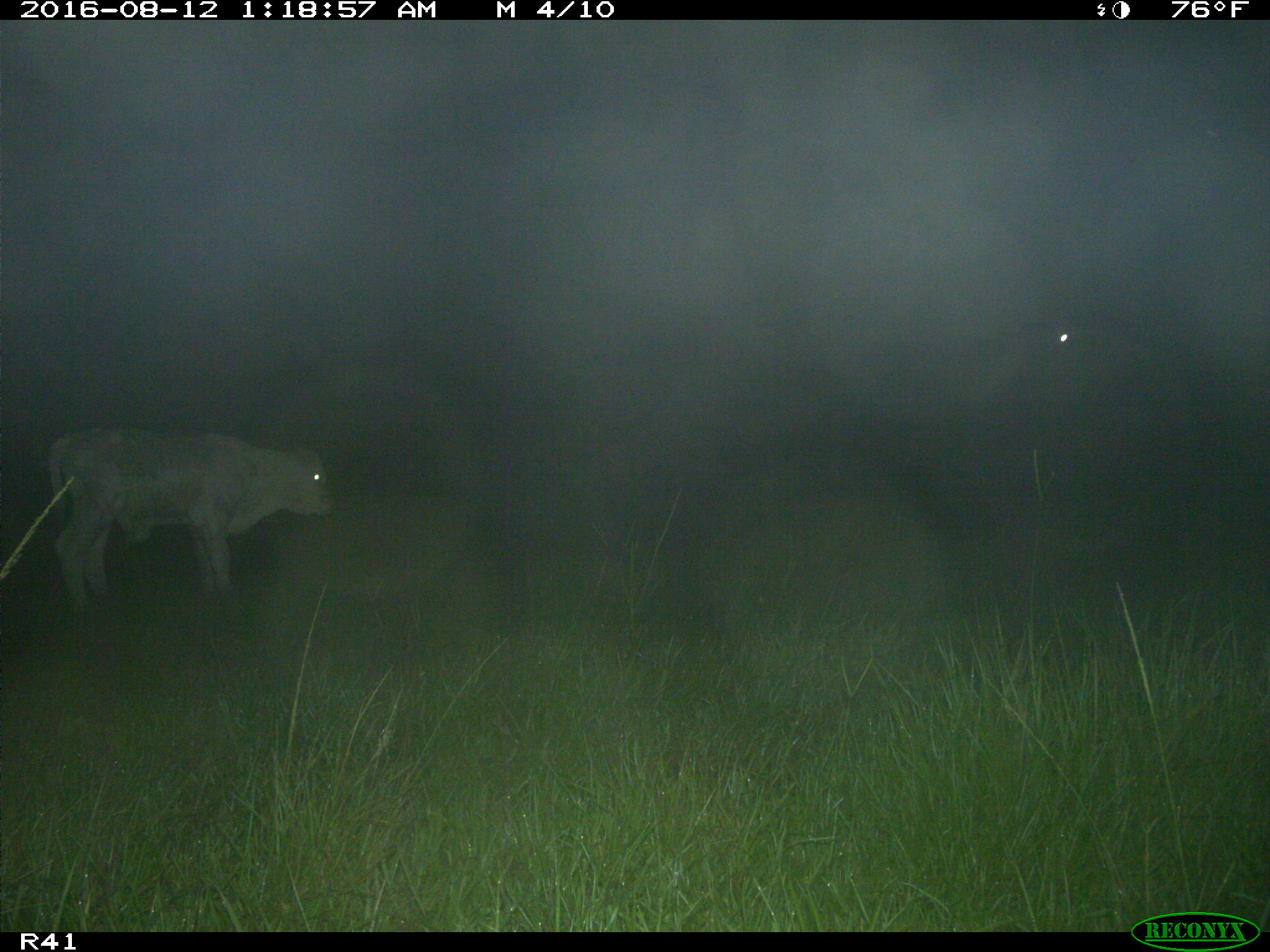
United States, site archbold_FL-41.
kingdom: Animalia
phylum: Chordata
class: Mammalia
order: Artiodactyla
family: Bovidae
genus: Bos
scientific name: Bos taurus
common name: domestic cow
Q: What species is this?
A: Bos taurus (domestic cow).